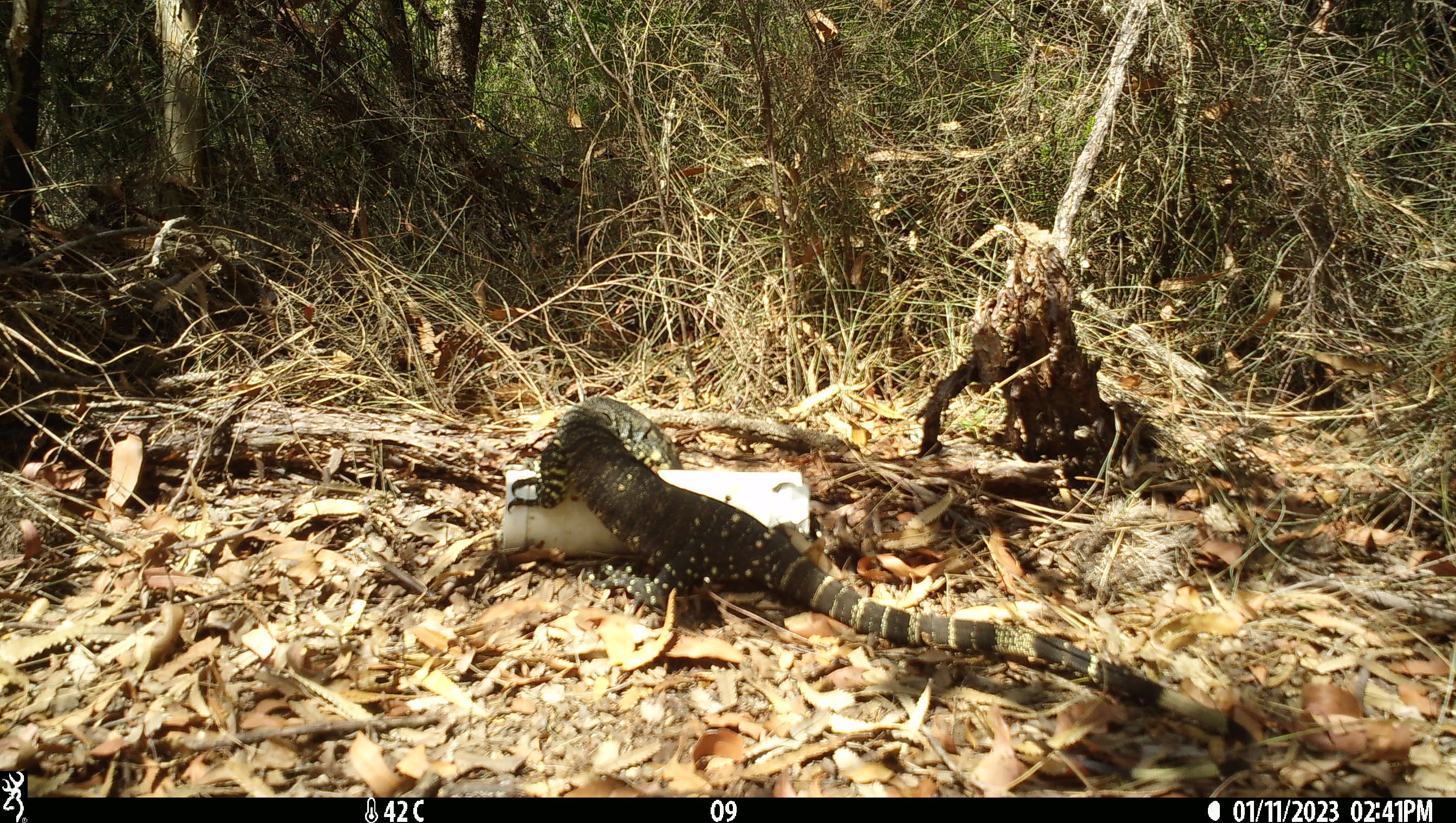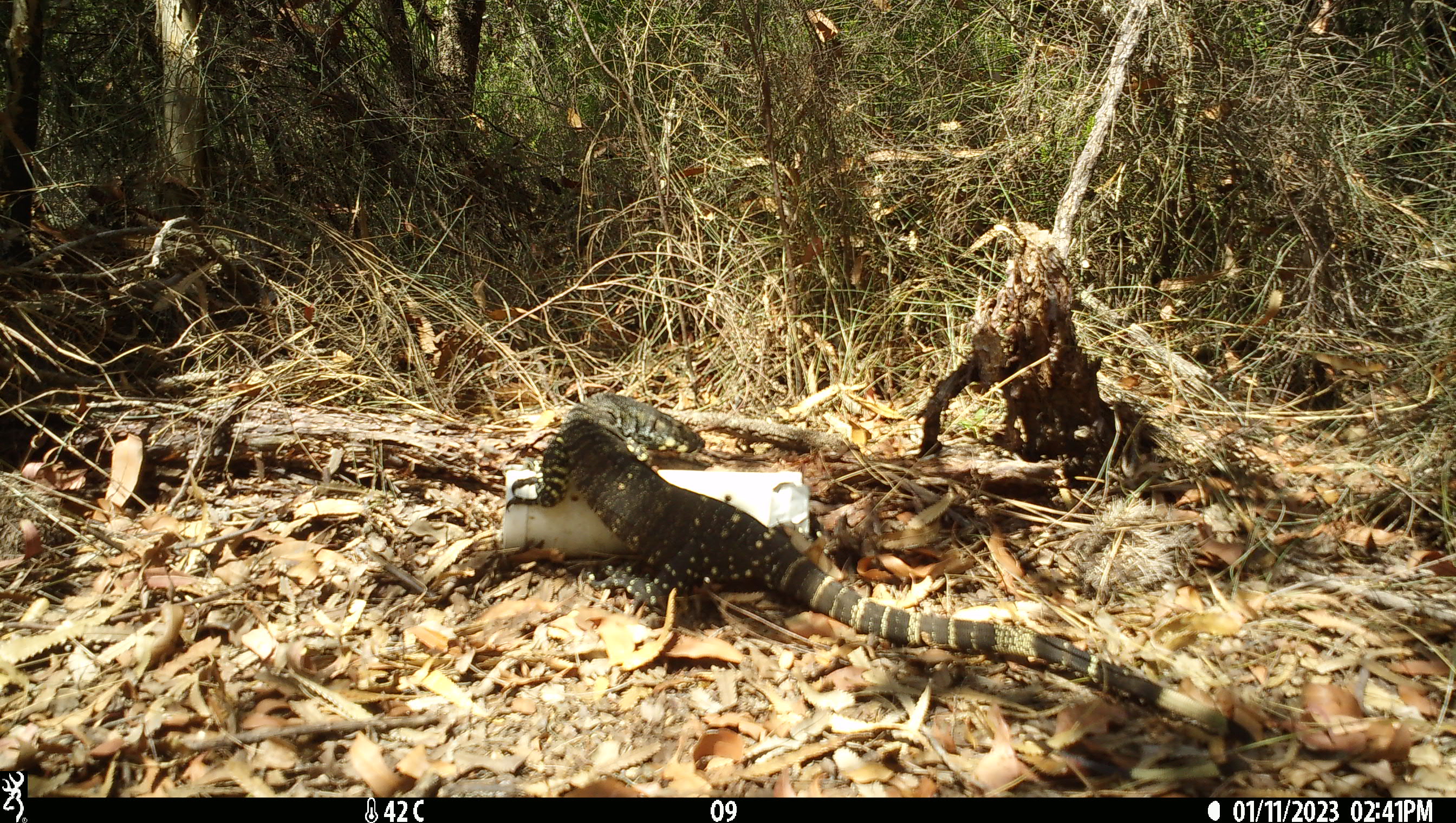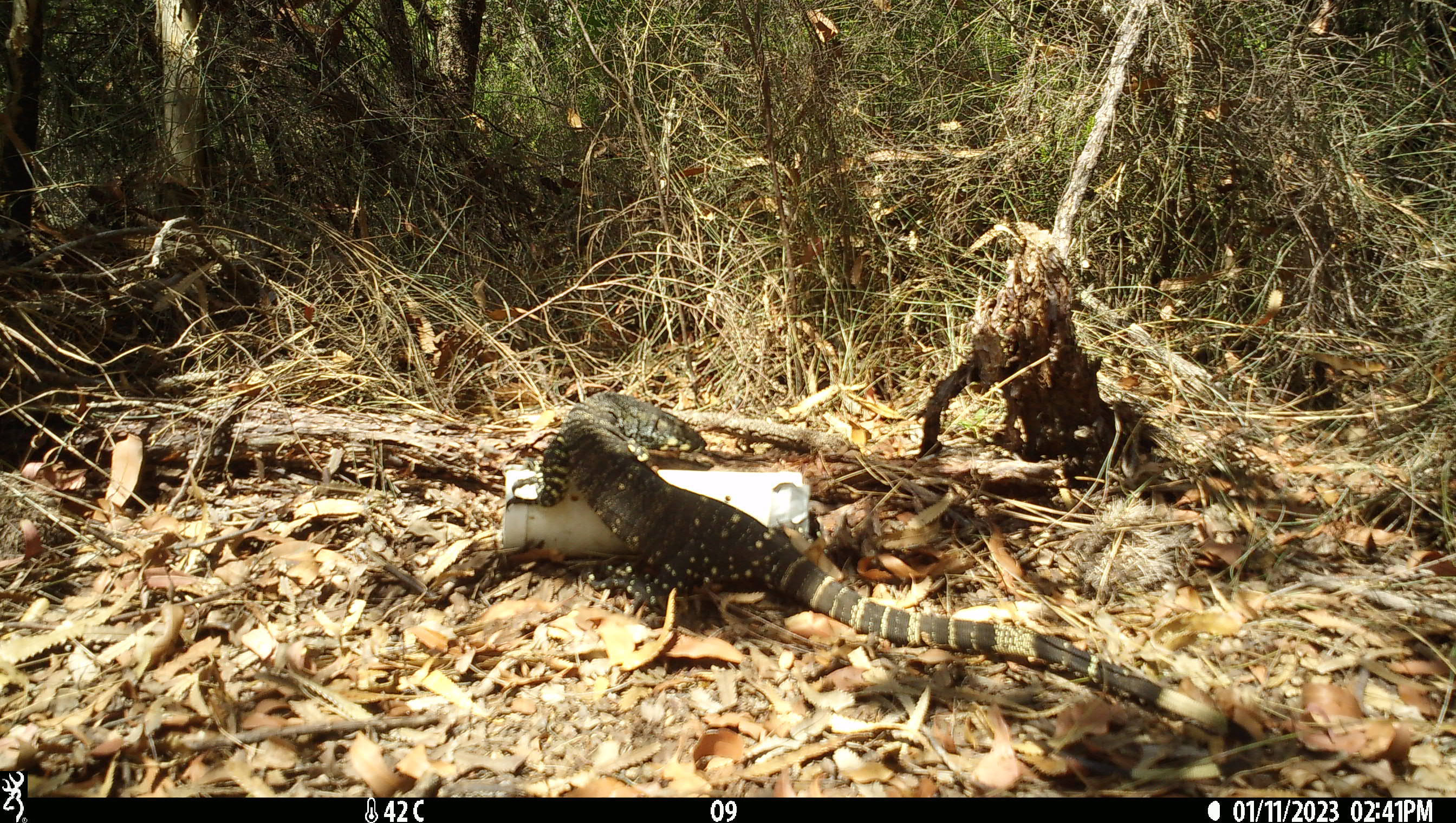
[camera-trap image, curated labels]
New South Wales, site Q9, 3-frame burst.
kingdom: Animalia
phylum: Chordata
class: Reptilia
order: Squamata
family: Varanidae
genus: Varanus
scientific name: Varanus varius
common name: lace monitor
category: goanna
Goanna (lace monitor) (Varanus varius).